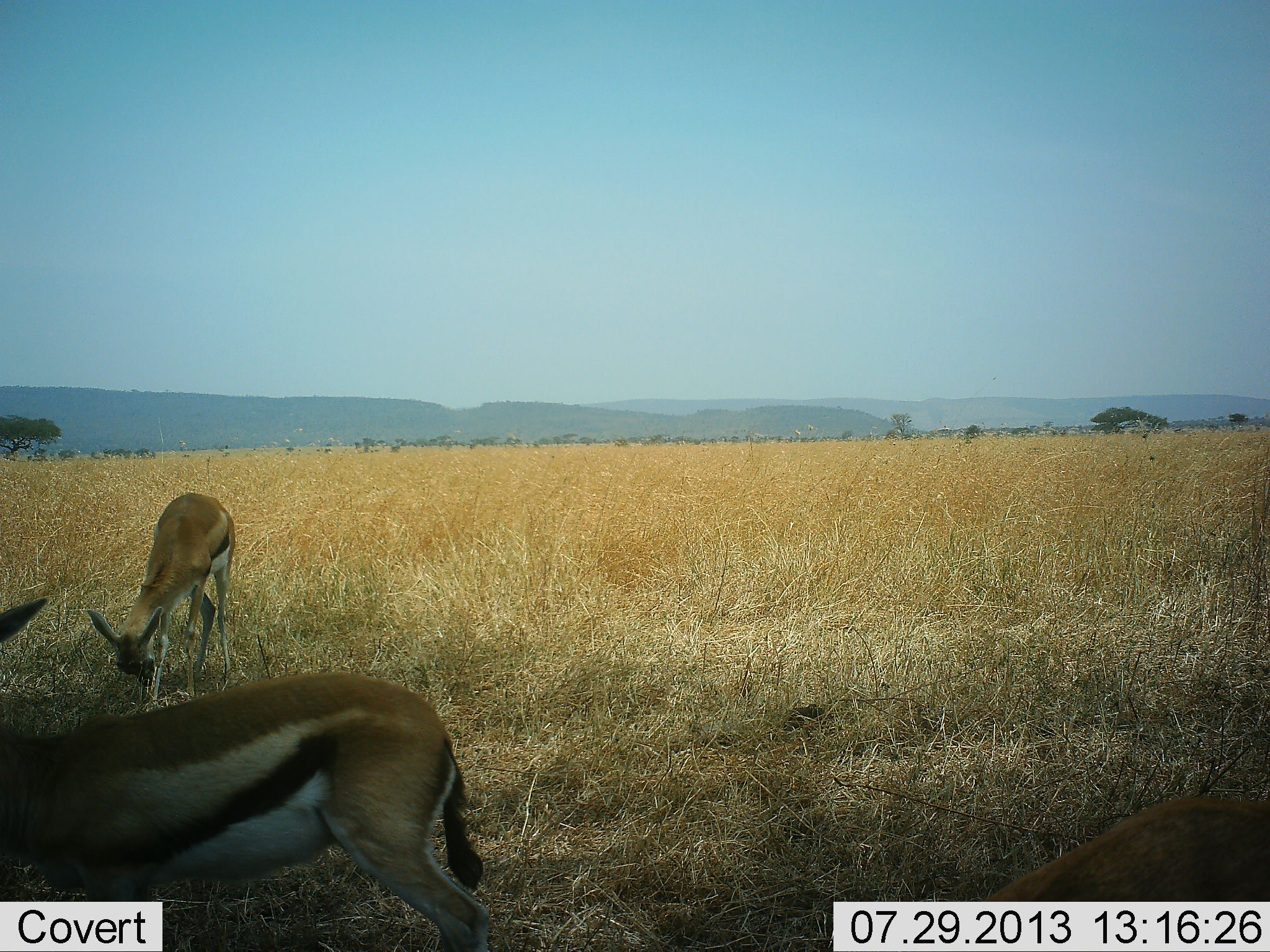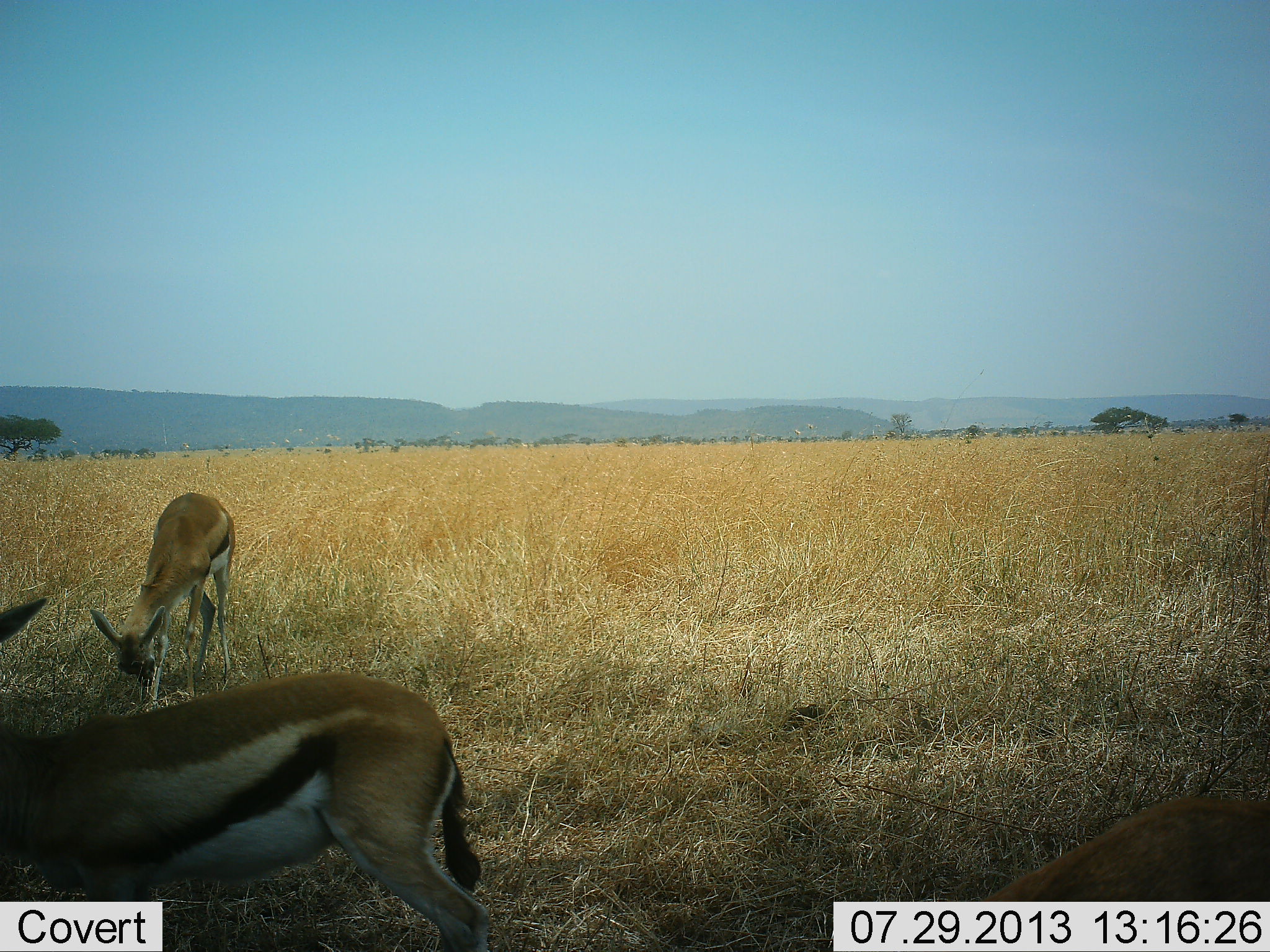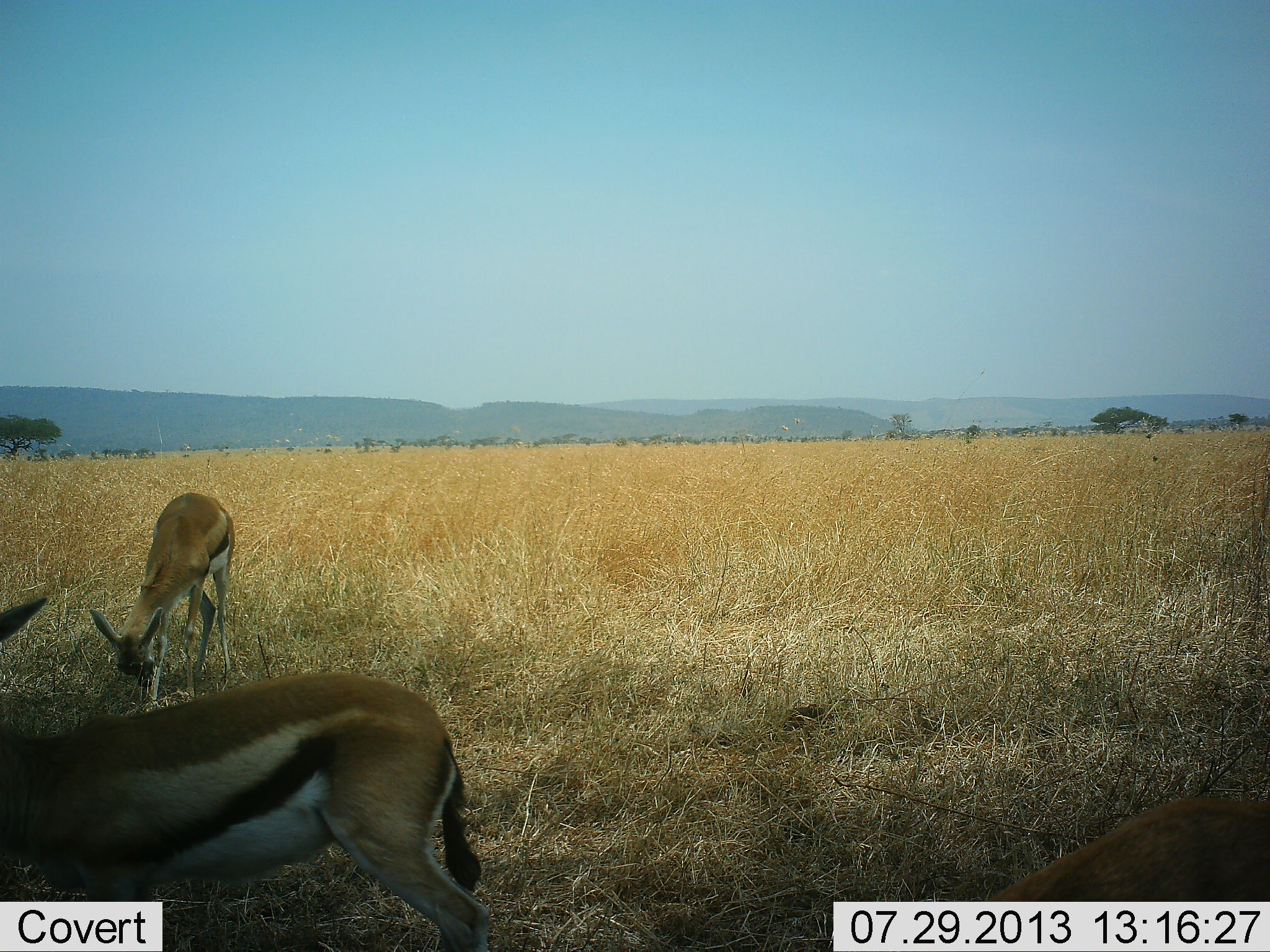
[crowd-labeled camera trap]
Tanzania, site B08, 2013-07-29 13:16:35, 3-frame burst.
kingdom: Animalia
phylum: Chordata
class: Mammalia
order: Artiodactyla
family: Bovidae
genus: Eudorcas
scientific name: Eudorcas thomsonii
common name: thomson's gazelle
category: gazellethomsons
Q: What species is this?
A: Gazellethomsons (thomson's gazelle) (Eudorcas thomsonii).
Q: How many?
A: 2.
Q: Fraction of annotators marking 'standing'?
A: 80%.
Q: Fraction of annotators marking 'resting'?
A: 0%.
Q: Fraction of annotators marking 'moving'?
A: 0%.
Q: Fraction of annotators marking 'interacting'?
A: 0%.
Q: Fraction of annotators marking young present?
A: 0%.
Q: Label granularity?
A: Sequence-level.